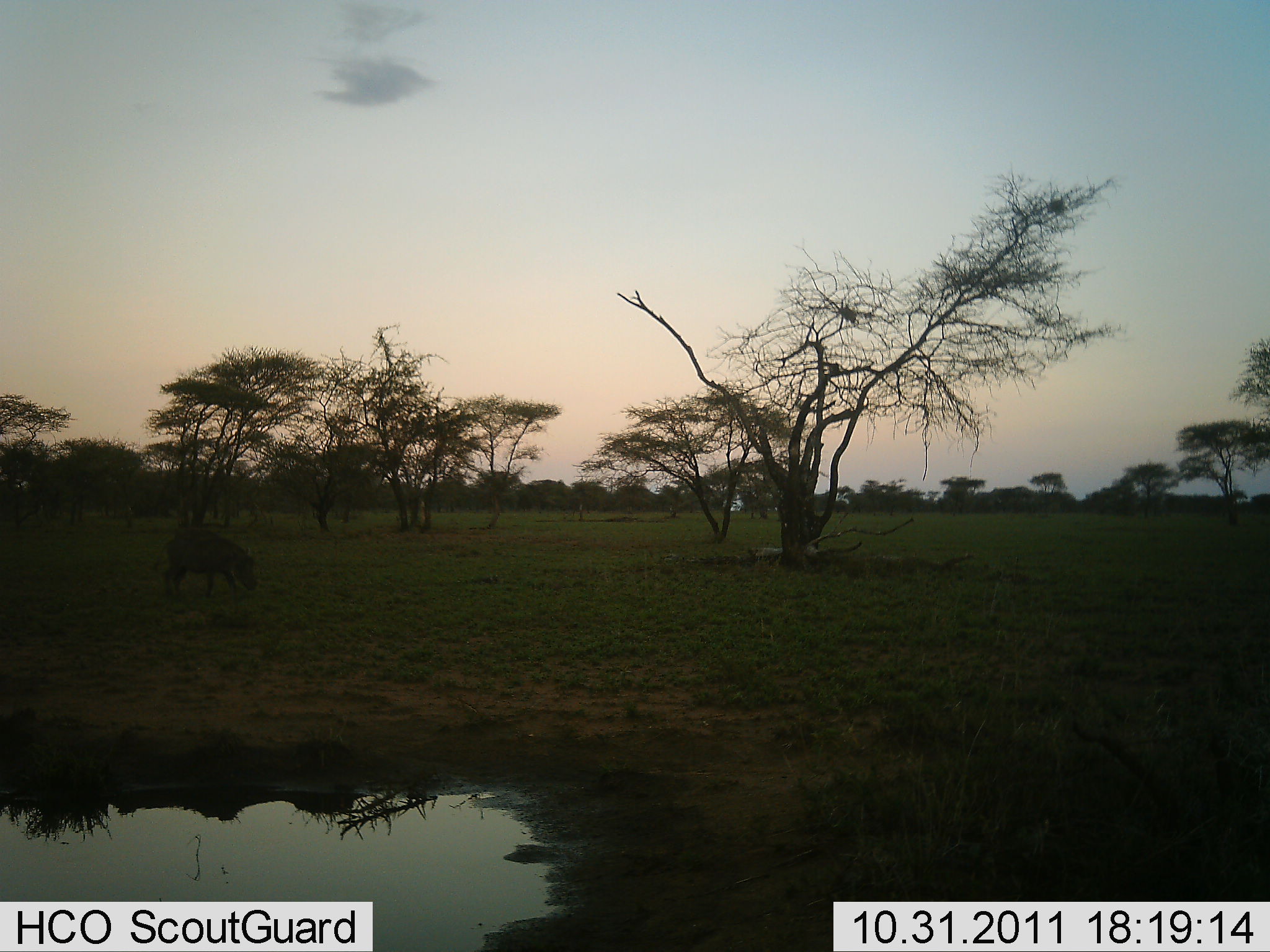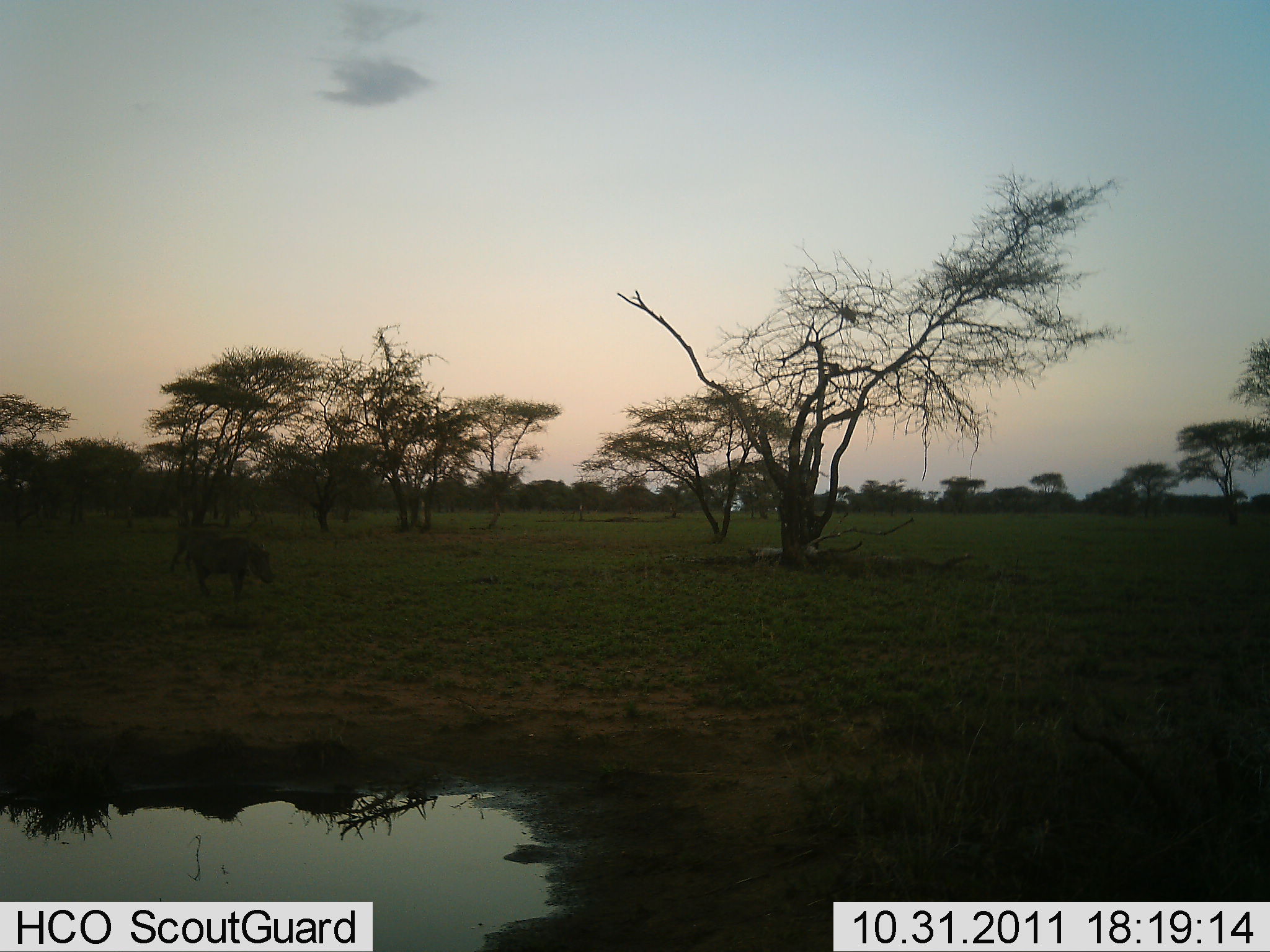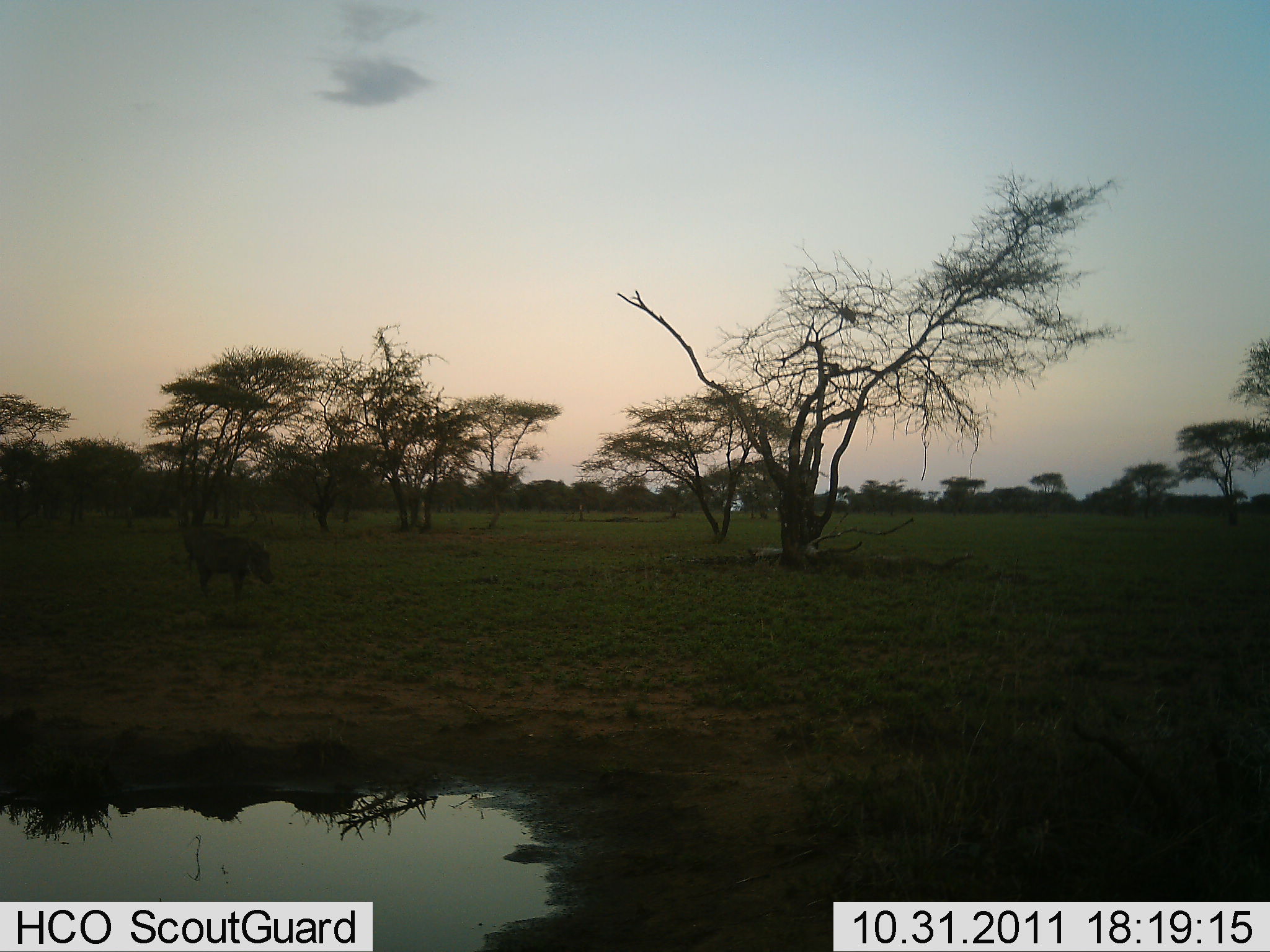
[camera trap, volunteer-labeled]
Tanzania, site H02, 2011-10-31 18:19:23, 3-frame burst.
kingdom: Animalia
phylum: Chordata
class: Mammalia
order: Artiodactyla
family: Suidae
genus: Phacochoerus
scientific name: Phacochoerus africanus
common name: warthog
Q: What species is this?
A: Warthog (Phacochoerus africanus).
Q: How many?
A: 1.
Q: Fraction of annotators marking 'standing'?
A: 56%.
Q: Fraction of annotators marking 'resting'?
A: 0%.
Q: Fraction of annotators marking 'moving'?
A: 67%.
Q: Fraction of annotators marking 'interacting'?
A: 0%.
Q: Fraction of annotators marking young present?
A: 0%.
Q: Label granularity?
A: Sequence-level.